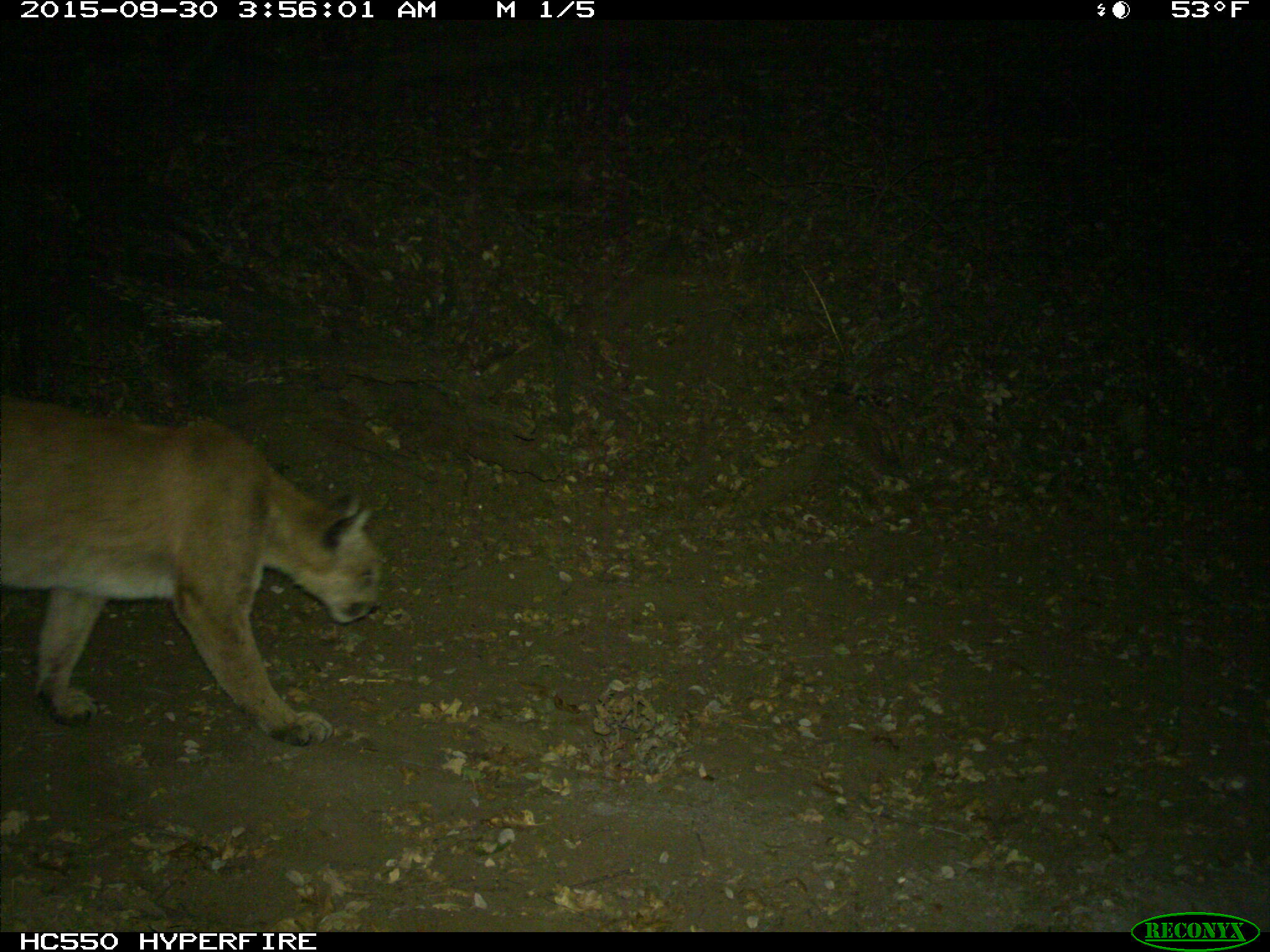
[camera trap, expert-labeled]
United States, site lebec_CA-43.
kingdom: Animalia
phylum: Chordata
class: Mammalia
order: Carnivora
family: Felidae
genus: Puma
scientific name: Puma concolor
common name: mountain lion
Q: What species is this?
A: Puma concolor (mountain lion).